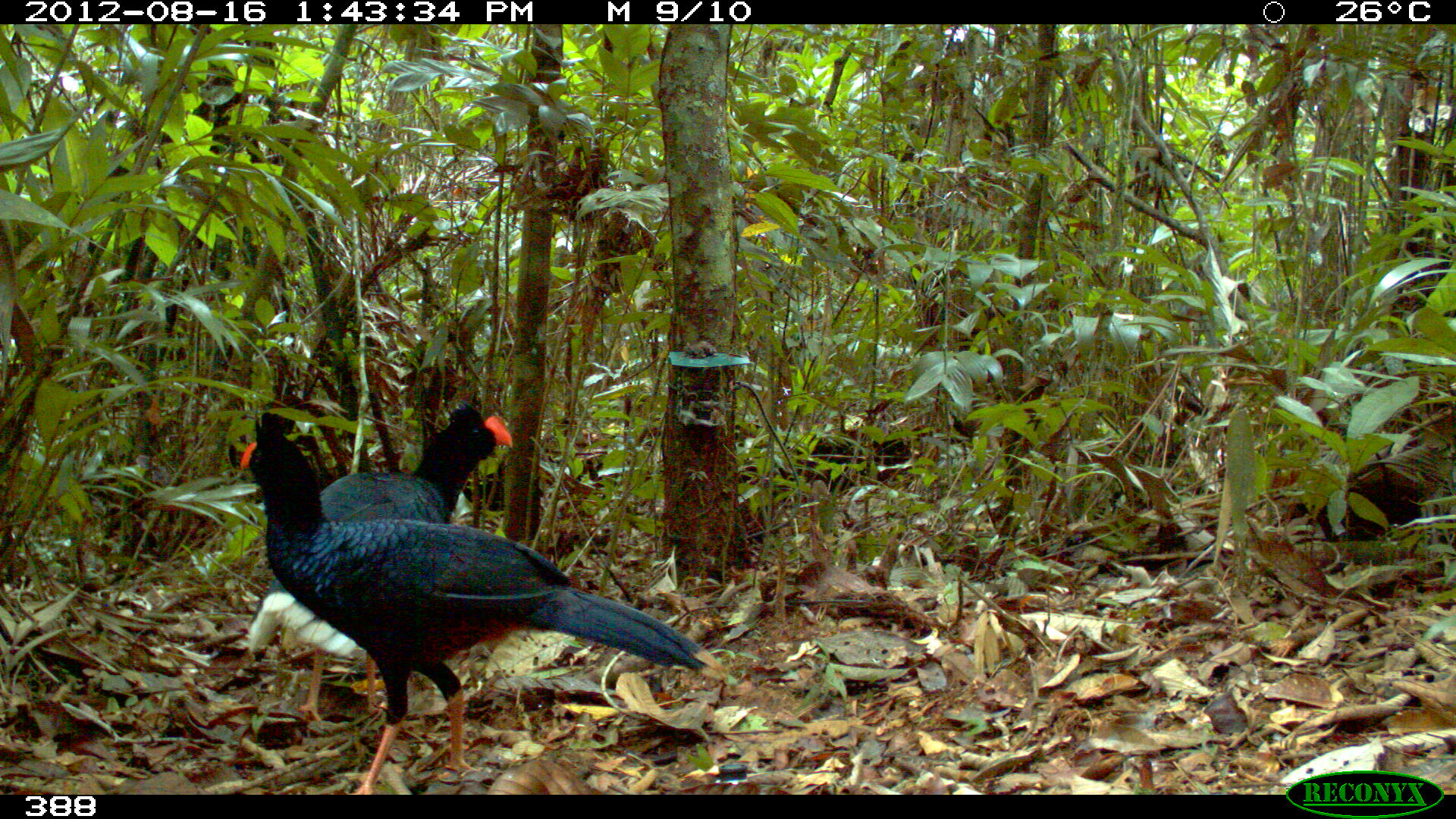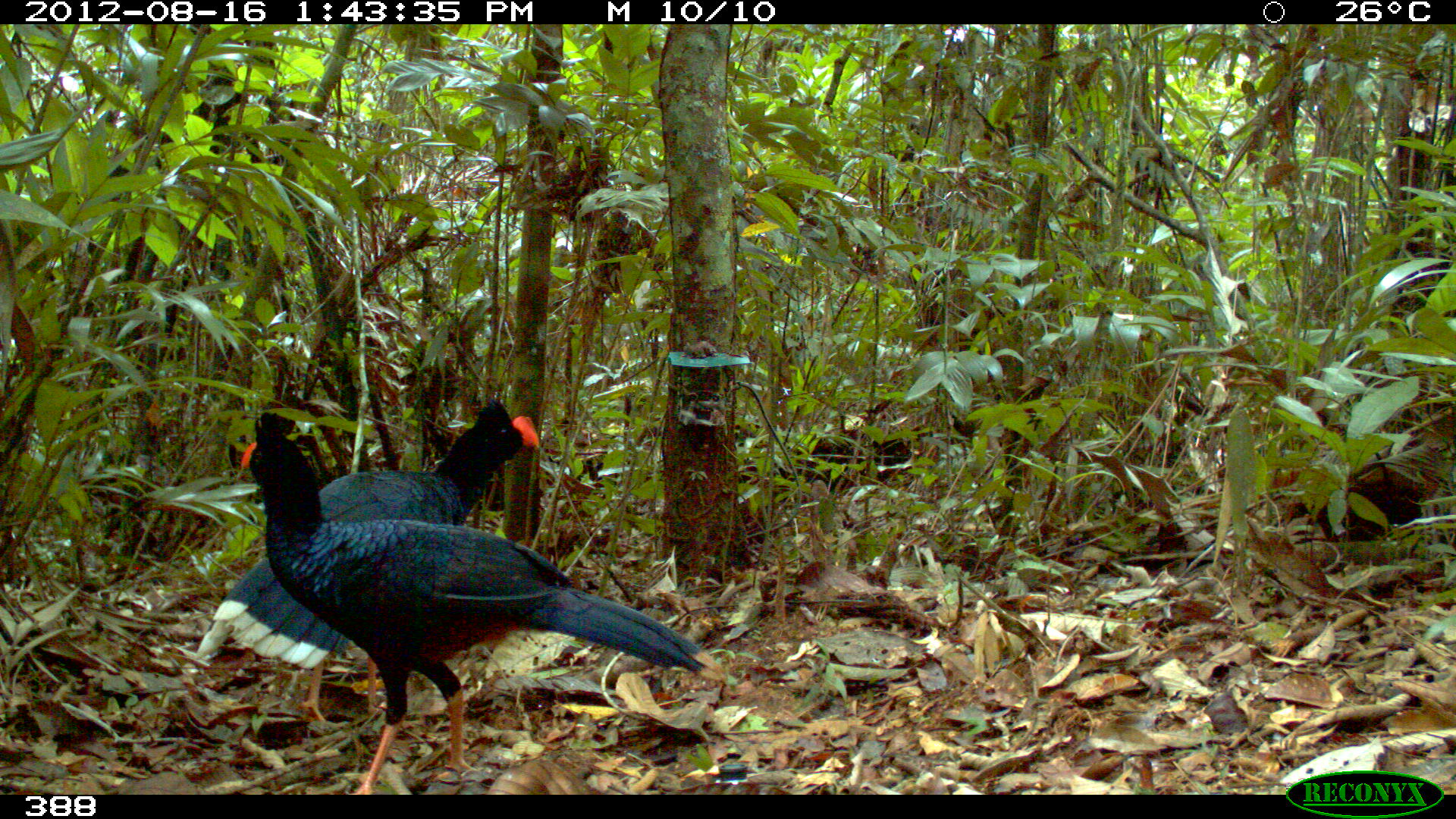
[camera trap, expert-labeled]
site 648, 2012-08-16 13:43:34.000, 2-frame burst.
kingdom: Animalia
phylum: Chordata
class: Aves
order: Galliformes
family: Cracidae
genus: Mitu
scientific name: Mitu tuberosum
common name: razor-billed curassow